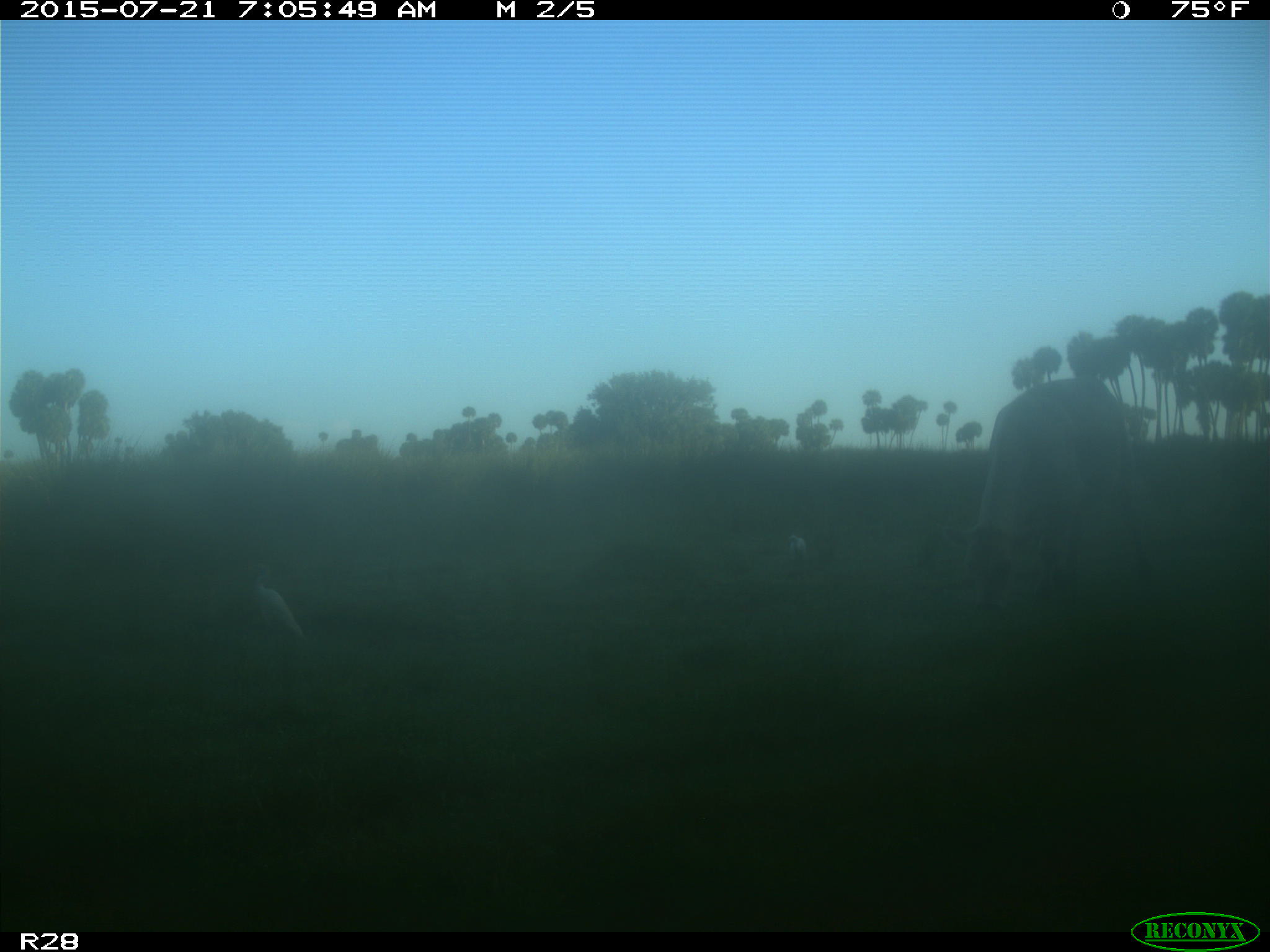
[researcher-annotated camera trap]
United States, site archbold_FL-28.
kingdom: Animalia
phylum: Chordata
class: Mammalia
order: Artiodactyla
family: Bovidae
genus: Bos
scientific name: Bos taurus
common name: domestic cow